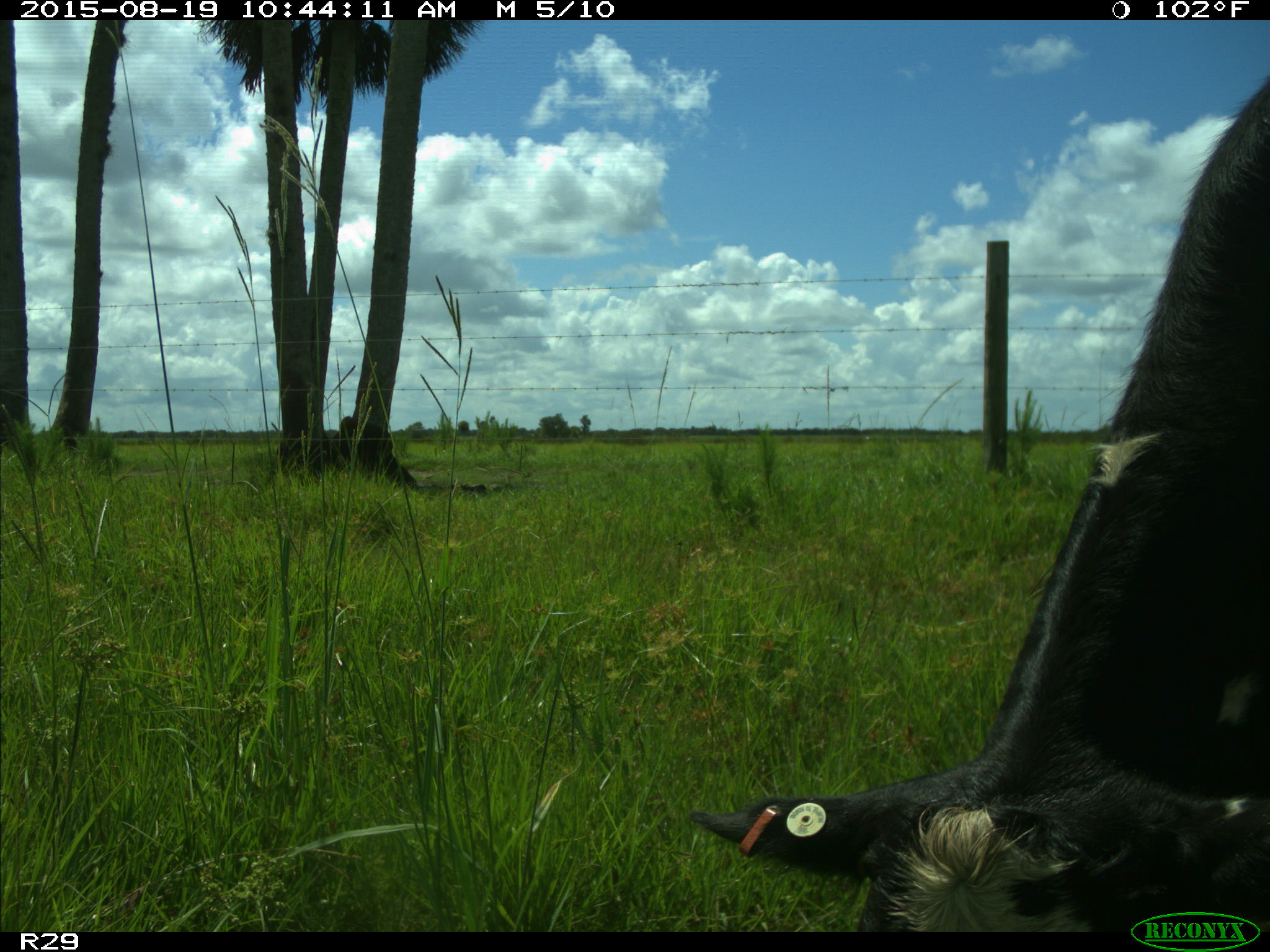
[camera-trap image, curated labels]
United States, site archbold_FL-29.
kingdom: Animalia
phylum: Chordata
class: Mammalia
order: Artiodactyla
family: Bovidae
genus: Bos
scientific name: Bos taurus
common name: domestic cow